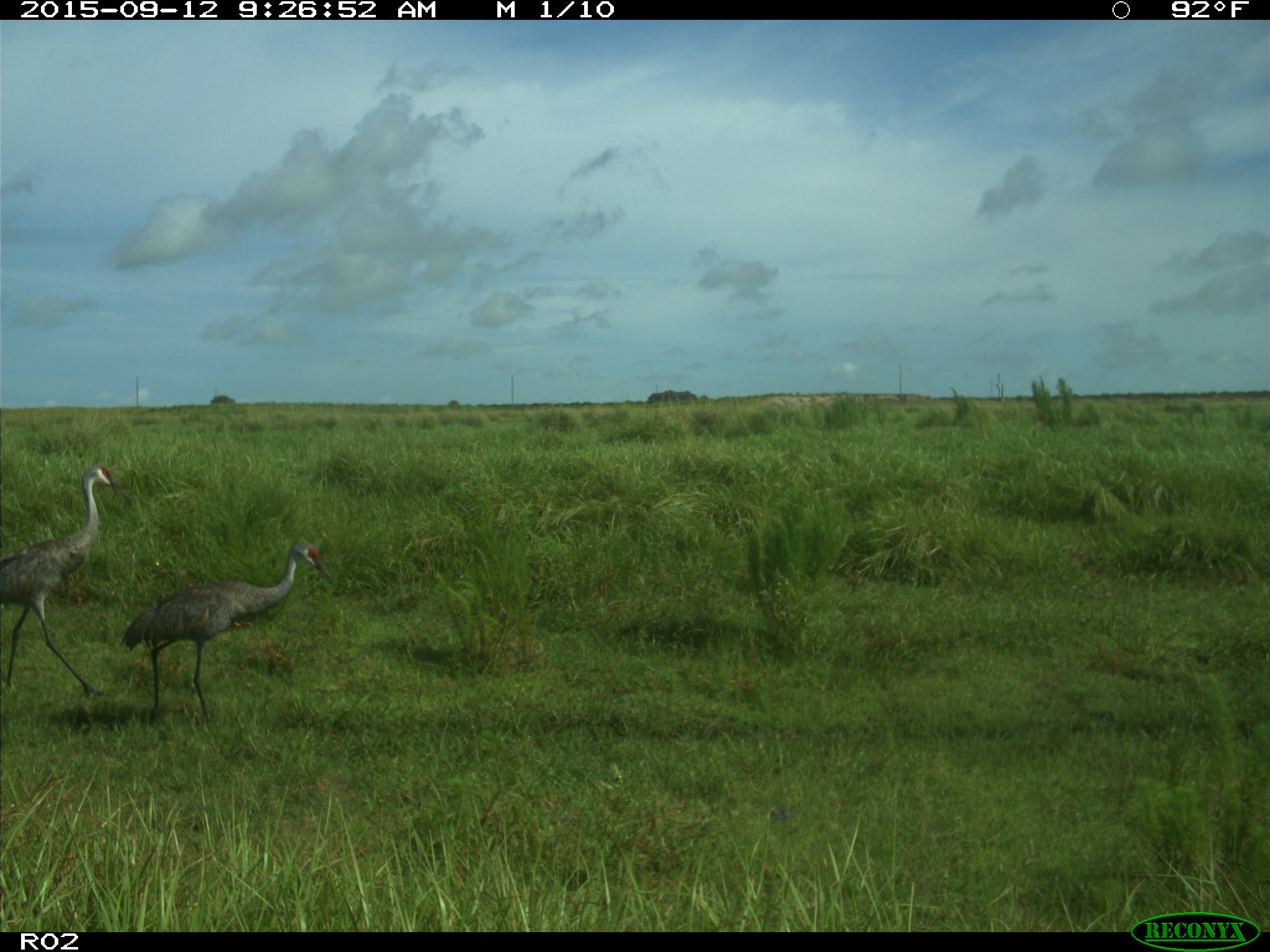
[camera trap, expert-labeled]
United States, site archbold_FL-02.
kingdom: Animalia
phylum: Chordata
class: Aves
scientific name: Aves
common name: birds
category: unidentified bird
Unidentified bird (birds) (Aves).